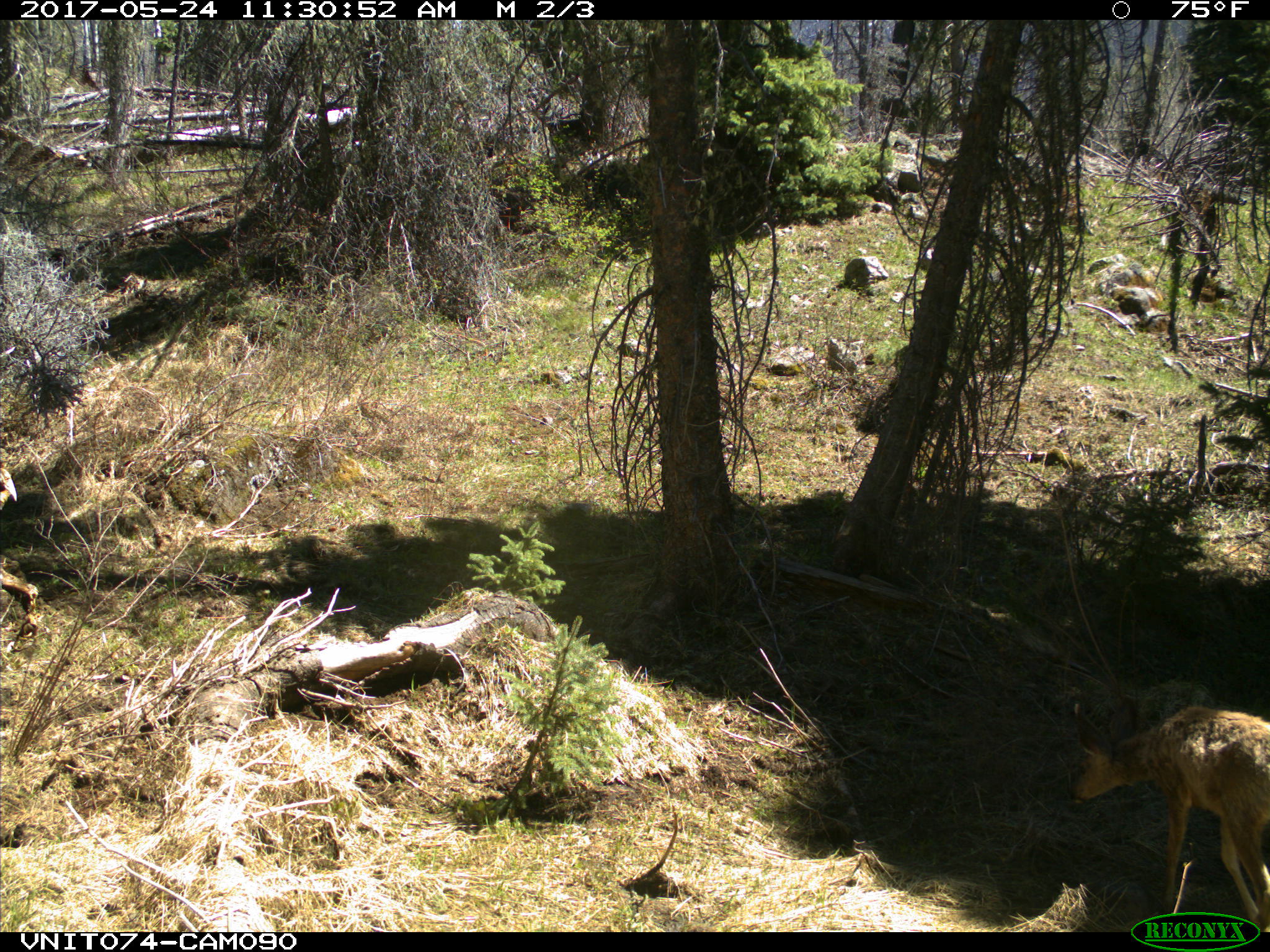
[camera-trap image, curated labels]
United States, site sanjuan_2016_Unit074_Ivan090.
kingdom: Animalia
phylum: Chordata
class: Mammalia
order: Artiodactyla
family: Cervidae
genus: Odocoileus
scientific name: Odocoileus hemionus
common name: mule deer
Odocoileus hemionus (mule deer).